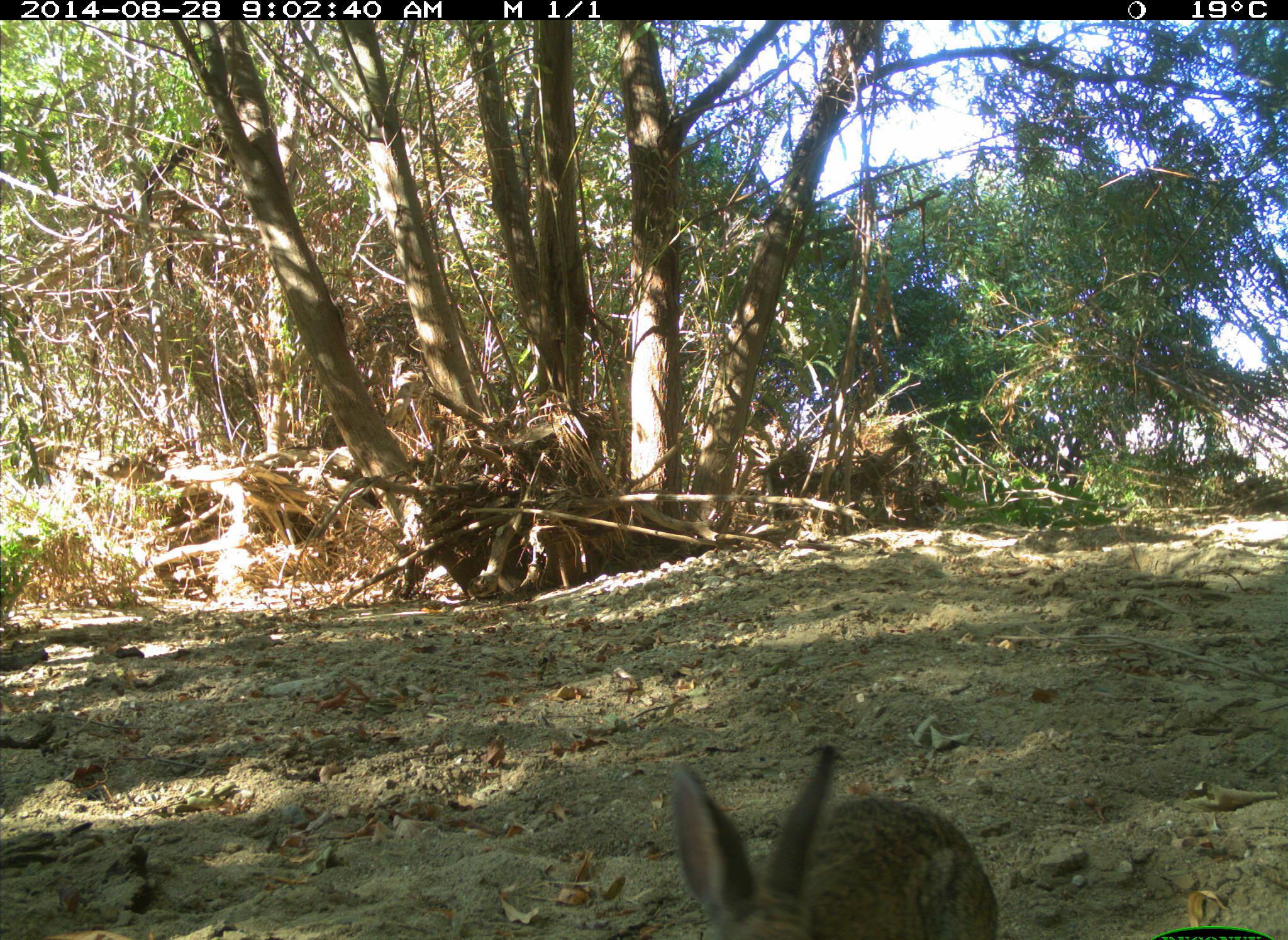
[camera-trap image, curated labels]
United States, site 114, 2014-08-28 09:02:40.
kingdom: Animalia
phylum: Chordata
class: Mammalia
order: Lagomorpha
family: Leporidae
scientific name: Leporidae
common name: rabbits and hares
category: rabbit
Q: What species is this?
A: Rabbit (rabbits and hares) (Leporidae).